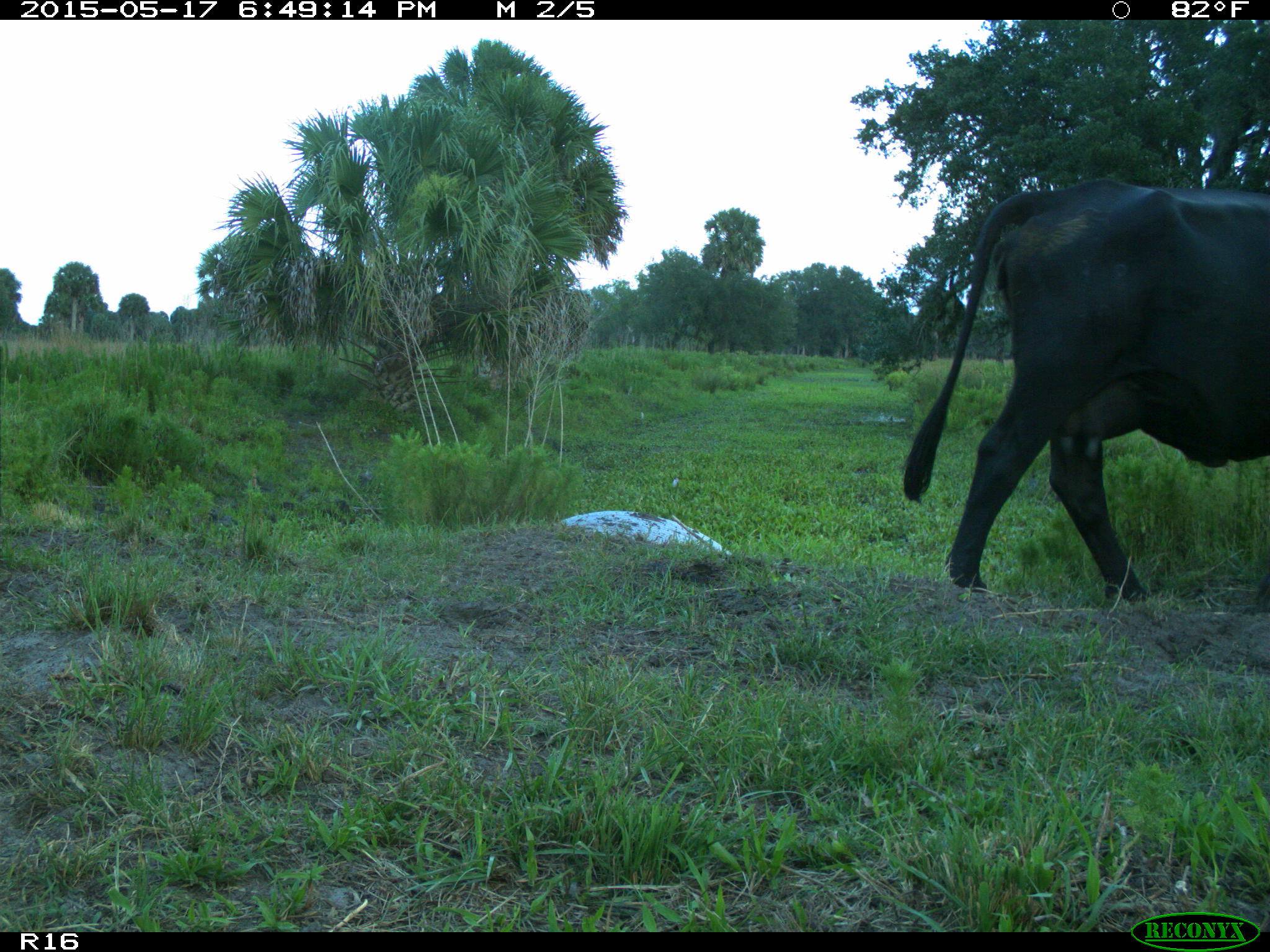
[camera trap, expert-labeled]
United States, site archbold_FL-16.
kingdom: Animalia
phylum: Chordata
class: Mammalia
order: Artiodactyla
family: Bovidae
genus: Bos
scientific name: Bos taurus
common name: domestic cow